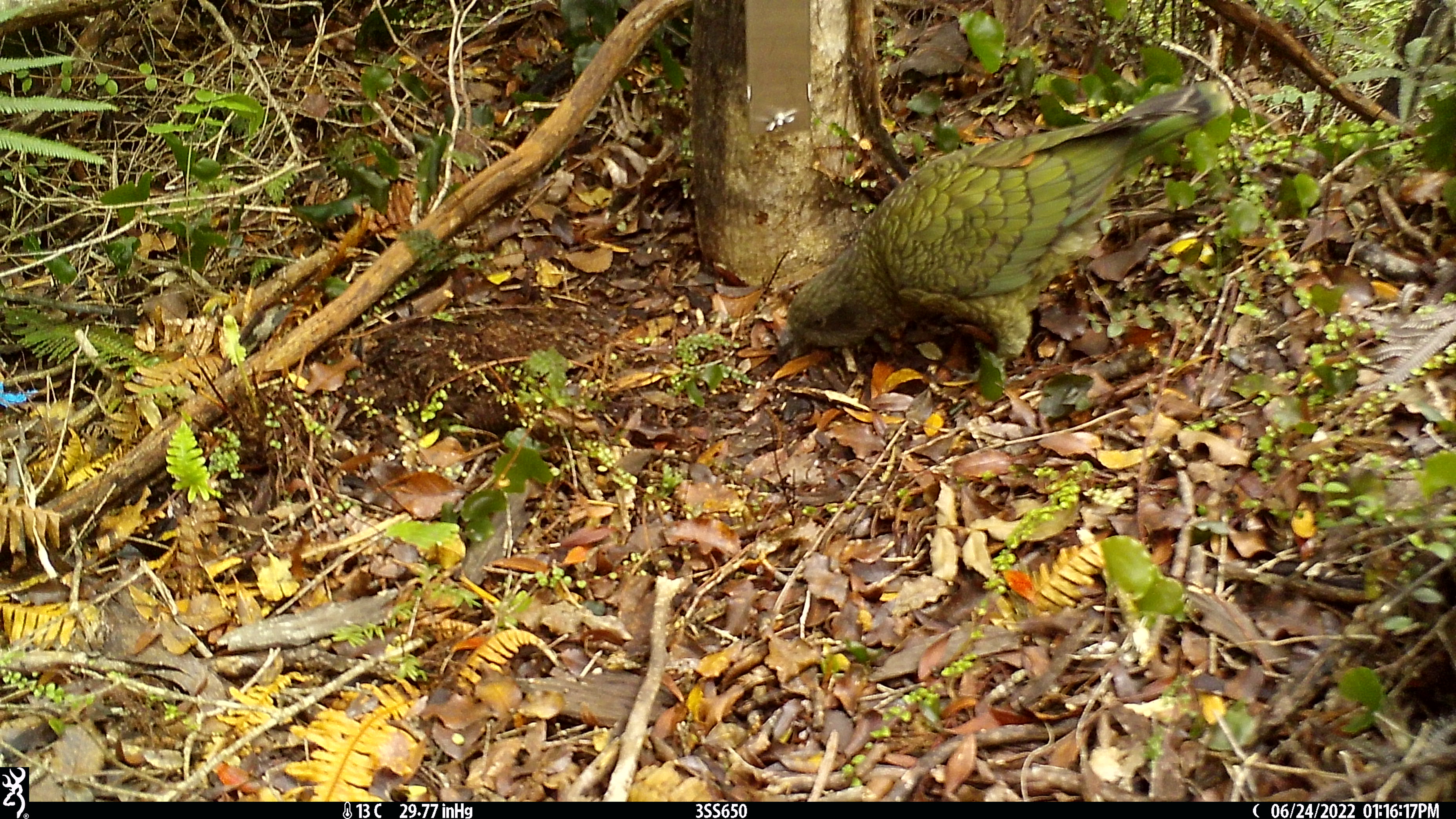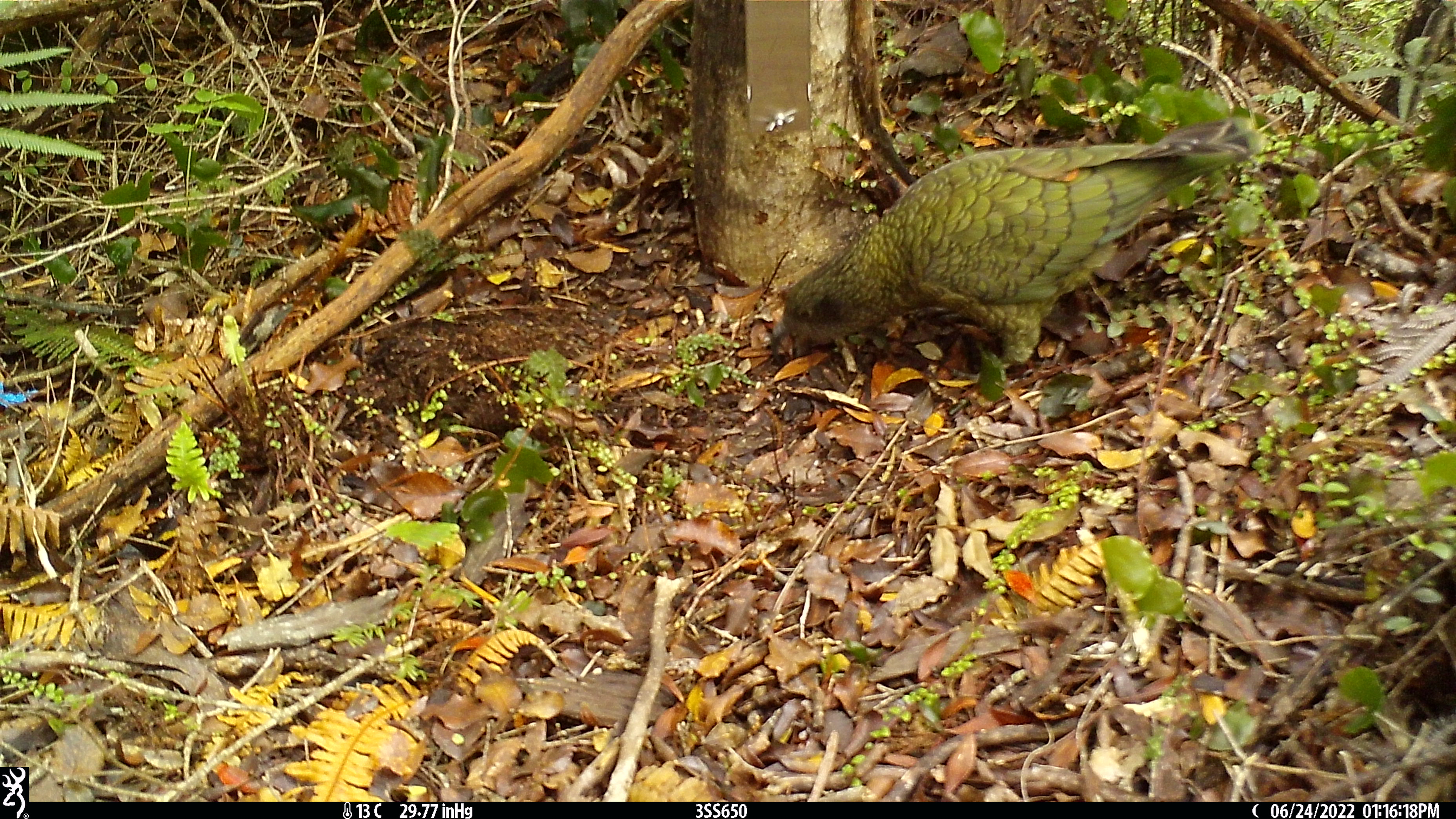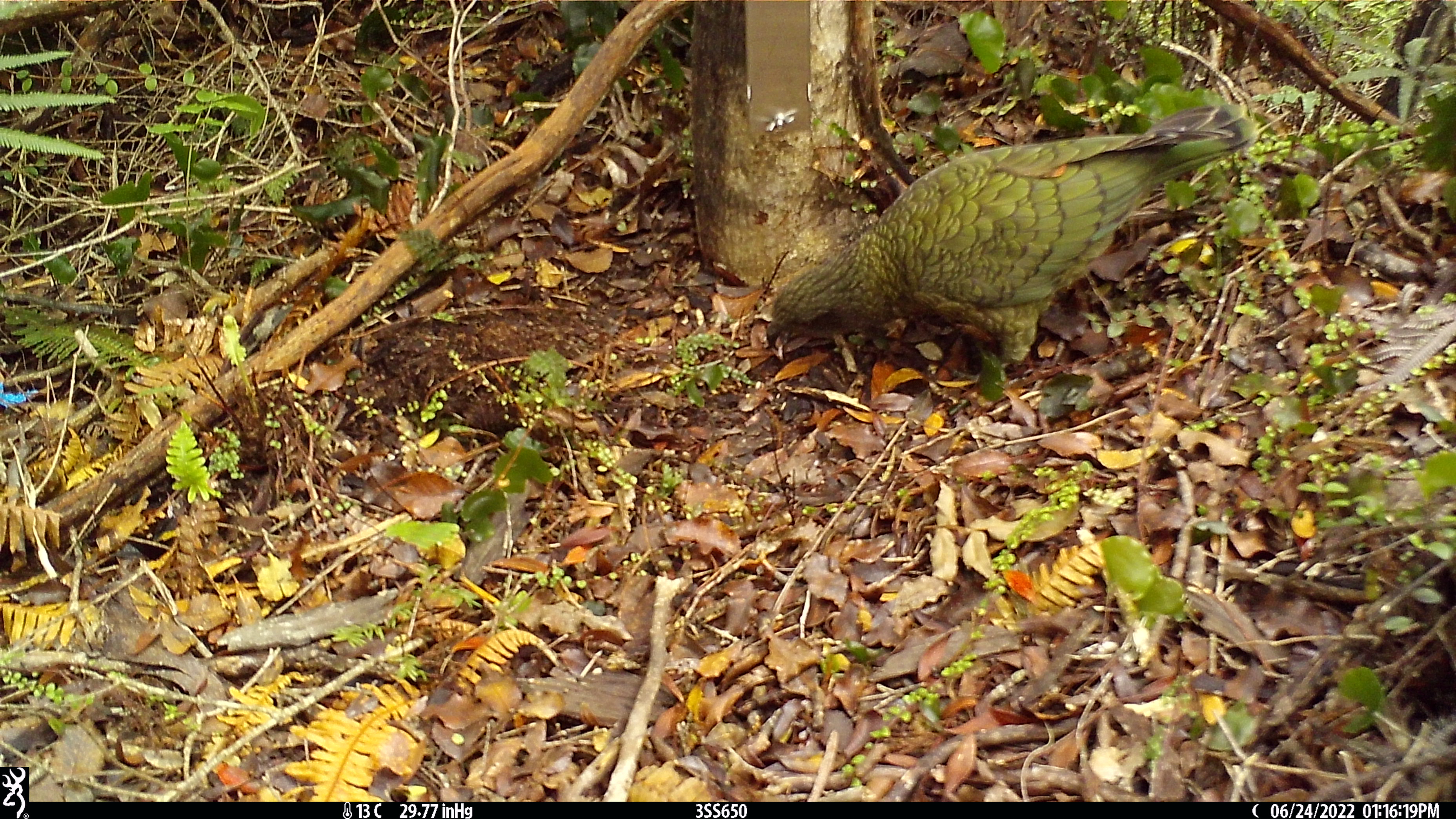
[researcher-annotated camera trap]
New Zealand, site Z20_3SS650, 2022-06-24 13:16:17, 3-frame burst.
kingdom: Animalia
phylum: Chordata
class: Aves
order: Psittaciformes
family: Strigopidae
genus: Nestor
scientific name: Nestor notabilis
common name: kea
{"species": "kea (Nestor notabilis)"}